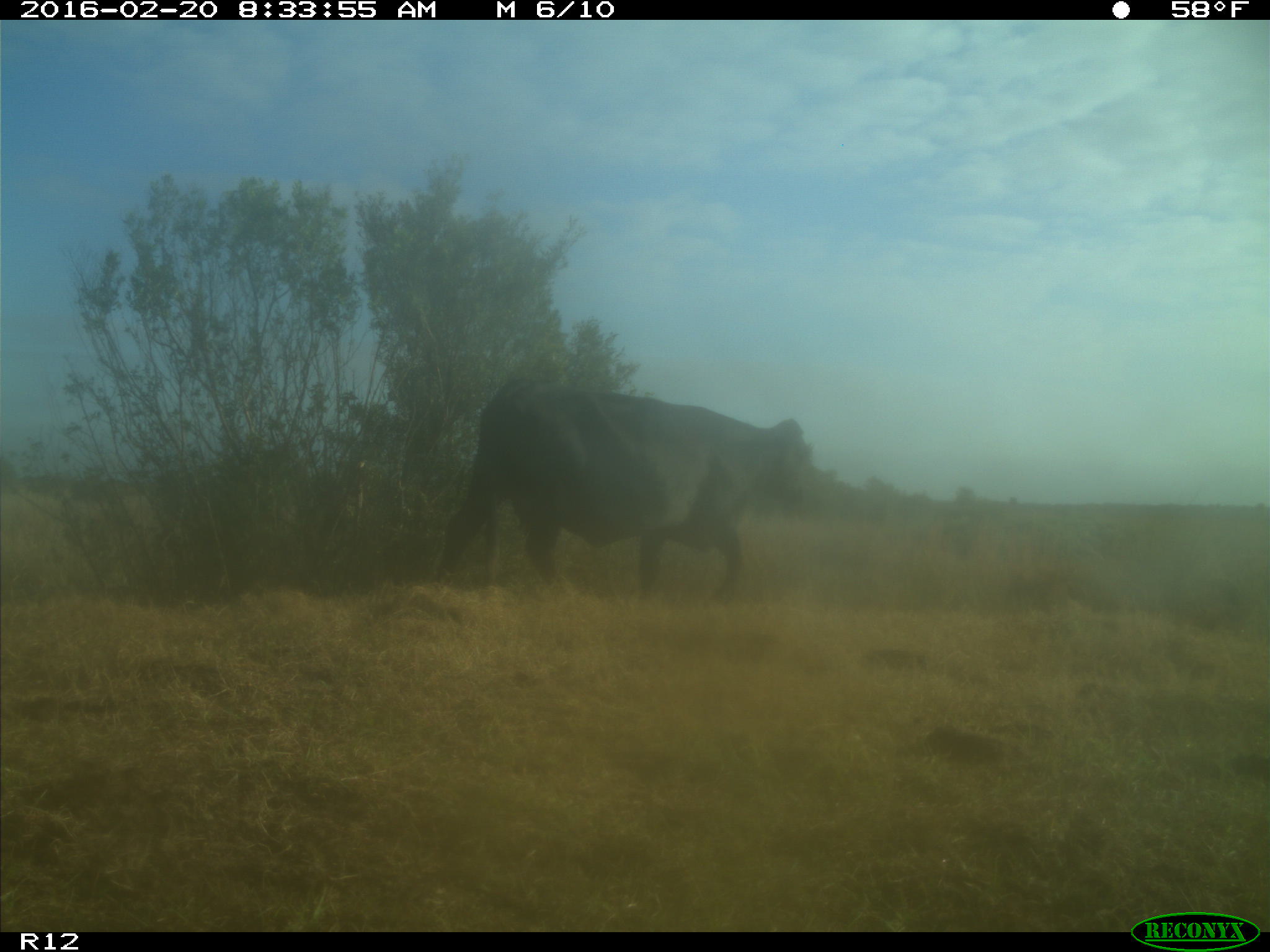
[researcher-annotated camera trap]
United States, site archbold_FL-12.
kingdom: Animalia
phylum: Chordata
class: Mammalia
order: Artiodactyla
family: Bovidae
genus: Bos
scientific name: Bos taurus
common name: domestic cow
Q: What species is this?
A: Bos taurus (domestic cow).